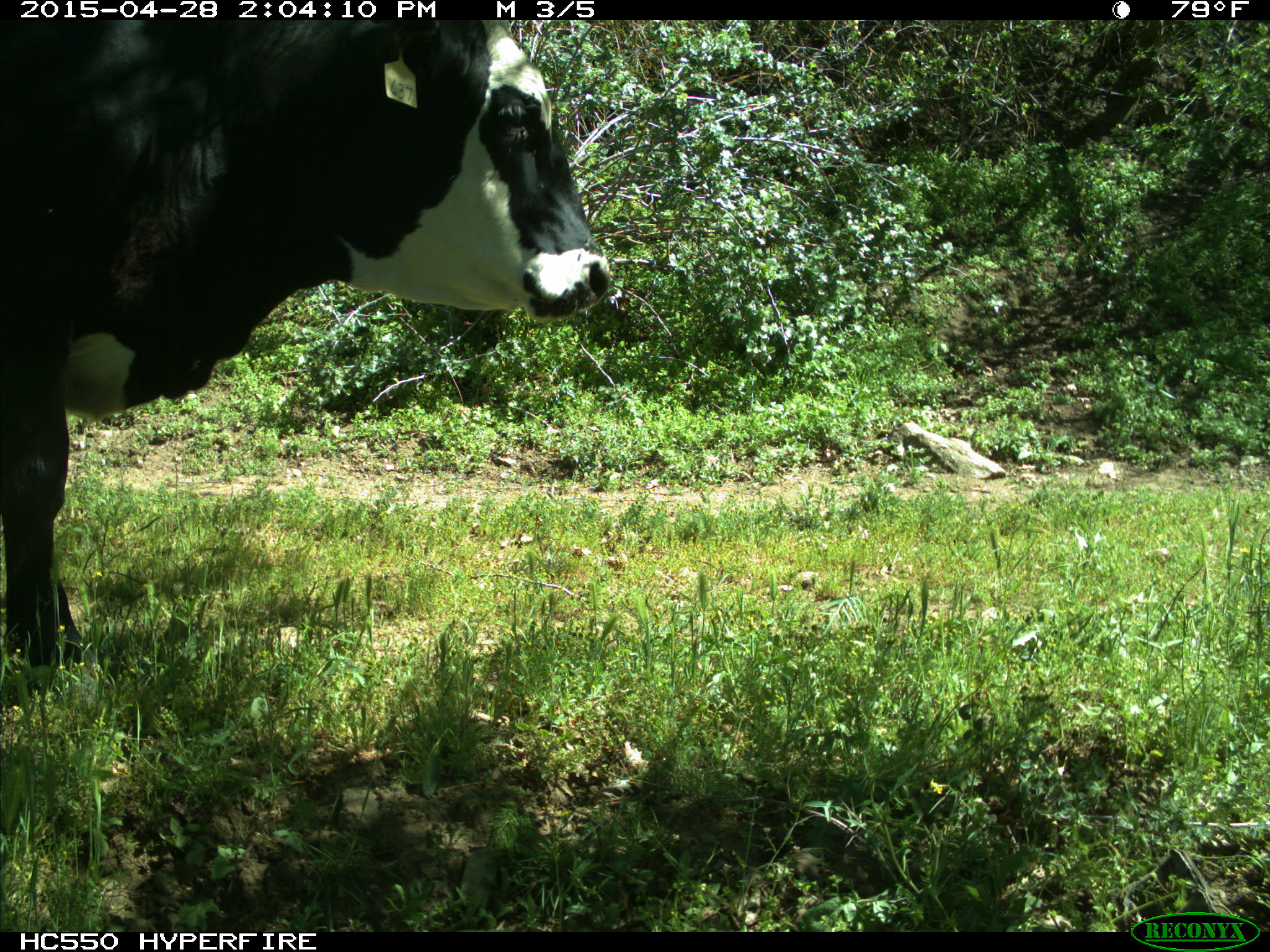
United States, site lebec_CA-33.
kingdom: Animalia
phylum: Chordata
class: Mammalia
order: Artiodactyla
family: Bovidae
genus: Bos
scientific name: Bos taurus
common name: domestic cow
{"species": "Bos taurus (domestic cow)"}